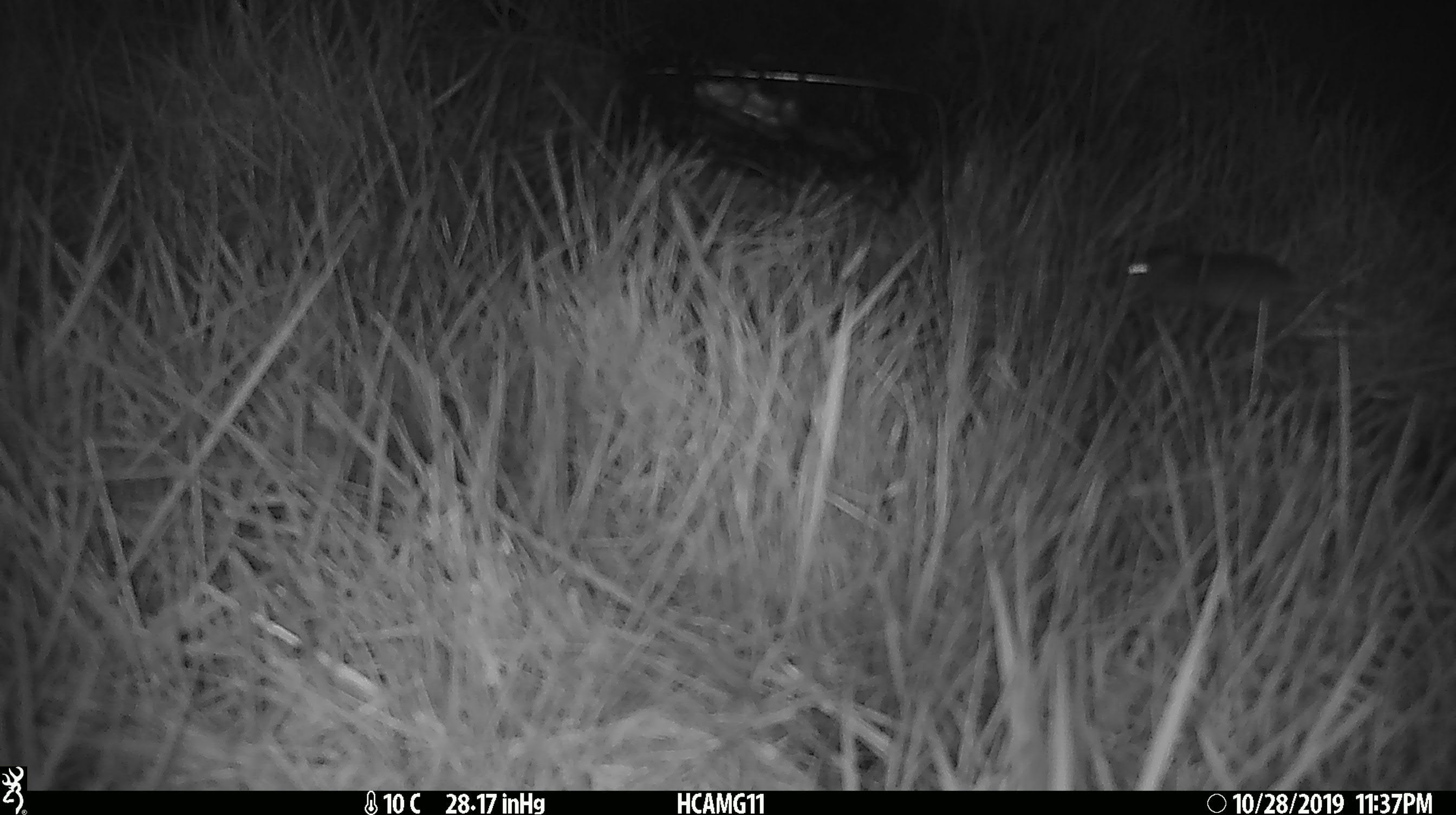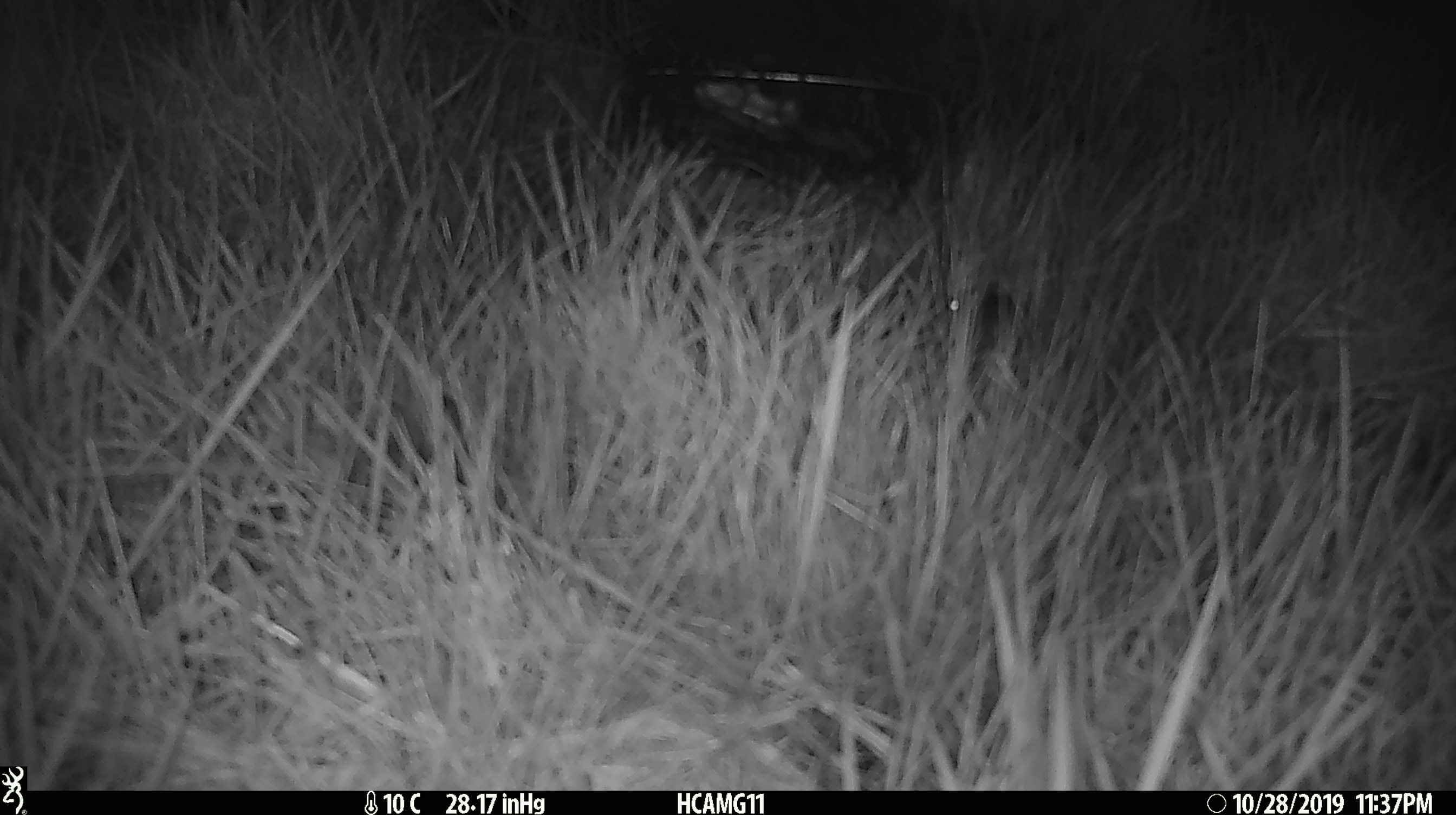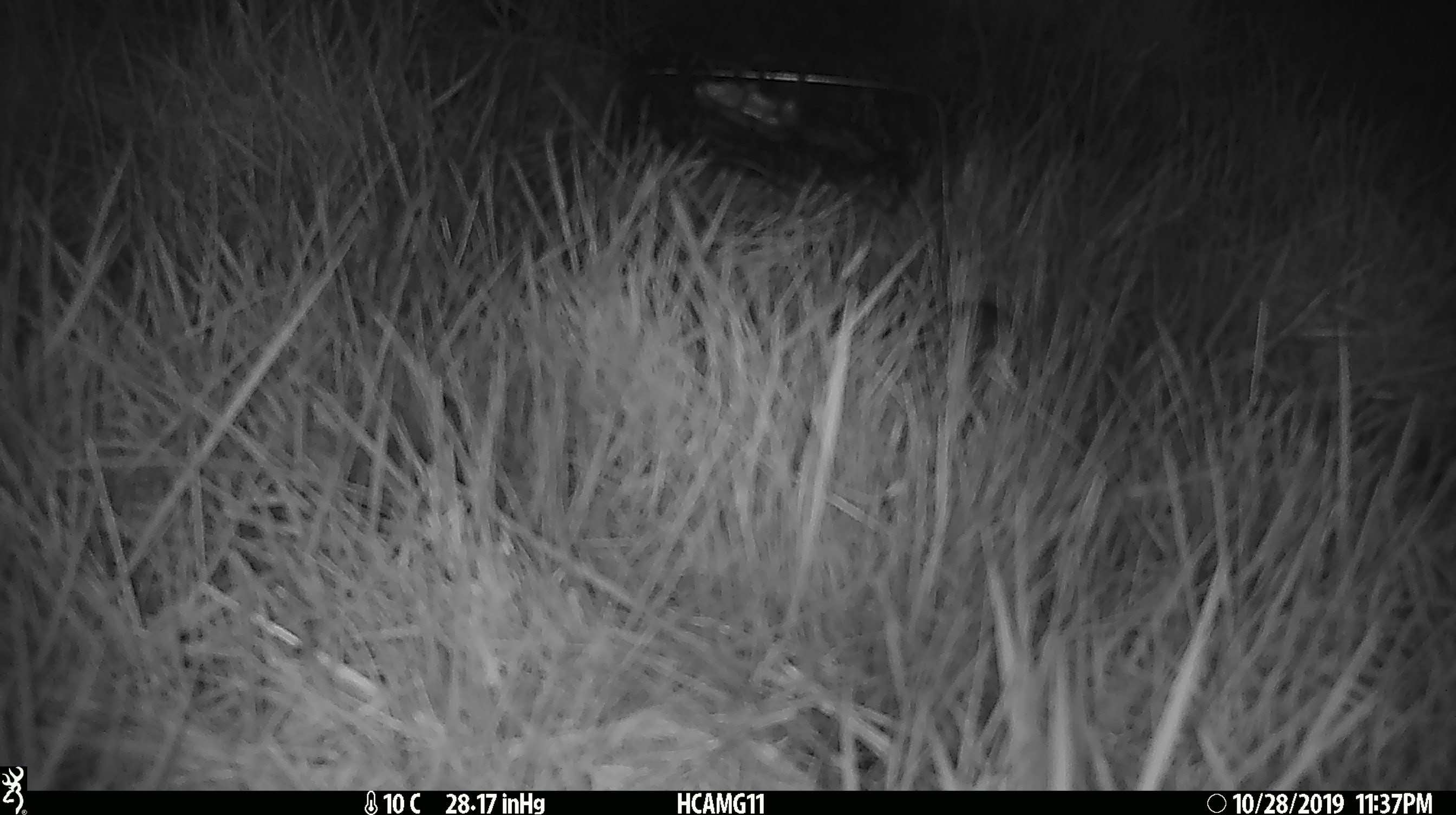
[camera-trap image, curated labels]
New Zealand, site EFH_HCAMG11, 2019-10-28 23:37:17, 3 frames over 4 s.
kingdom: Animalia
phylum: Chordata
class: Mammalia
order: Rodentia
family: Muridae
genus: Mus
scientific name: Mus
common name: mouse